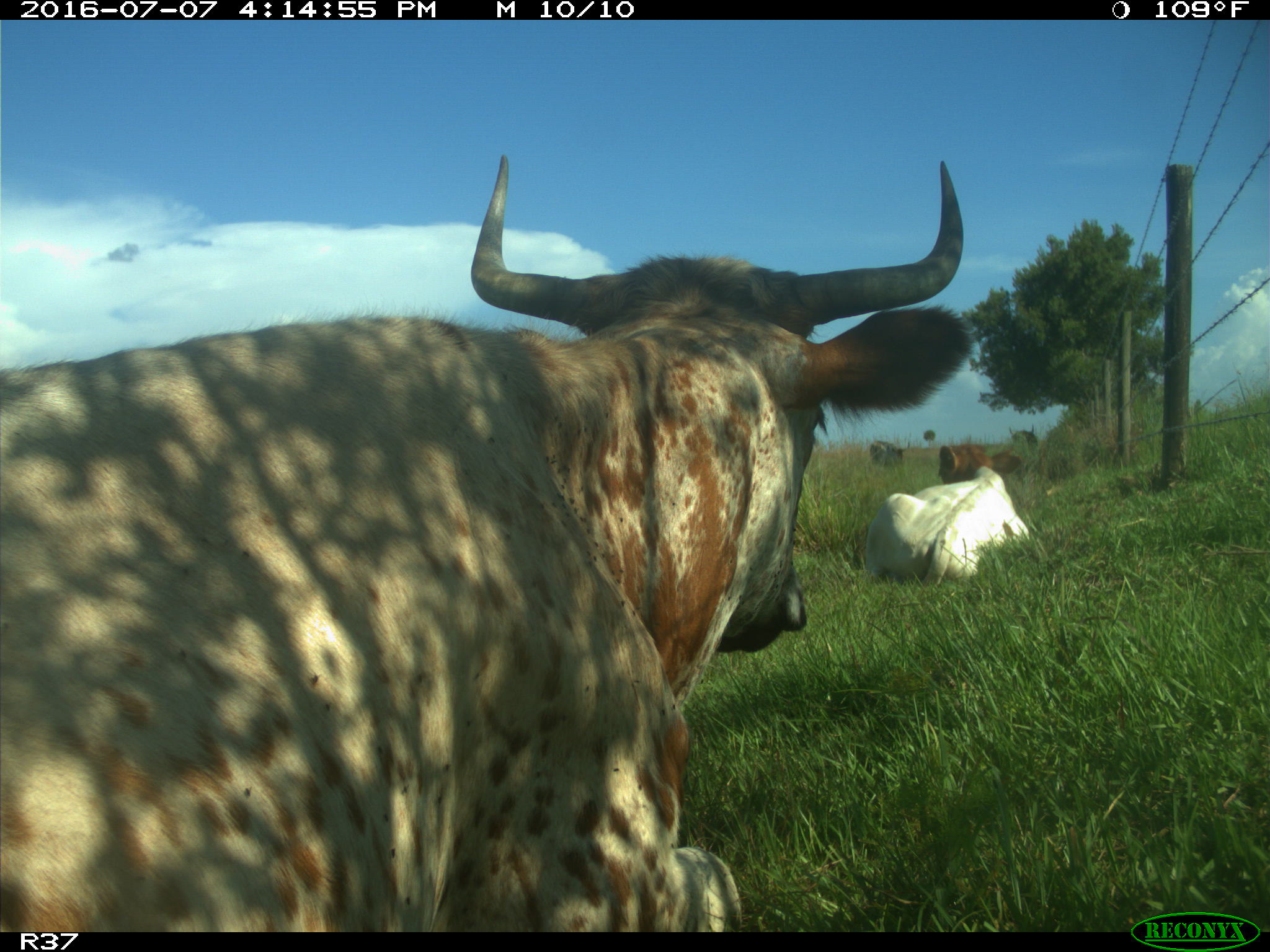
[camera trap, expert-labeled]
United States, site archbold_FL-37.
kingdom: Animalia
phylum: Chordata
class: Mammalia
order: Artiodactyla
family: Bovidae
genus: Bos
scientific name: Bos taurus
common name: domestic cow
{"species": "Bos taurus (domestic cow)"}